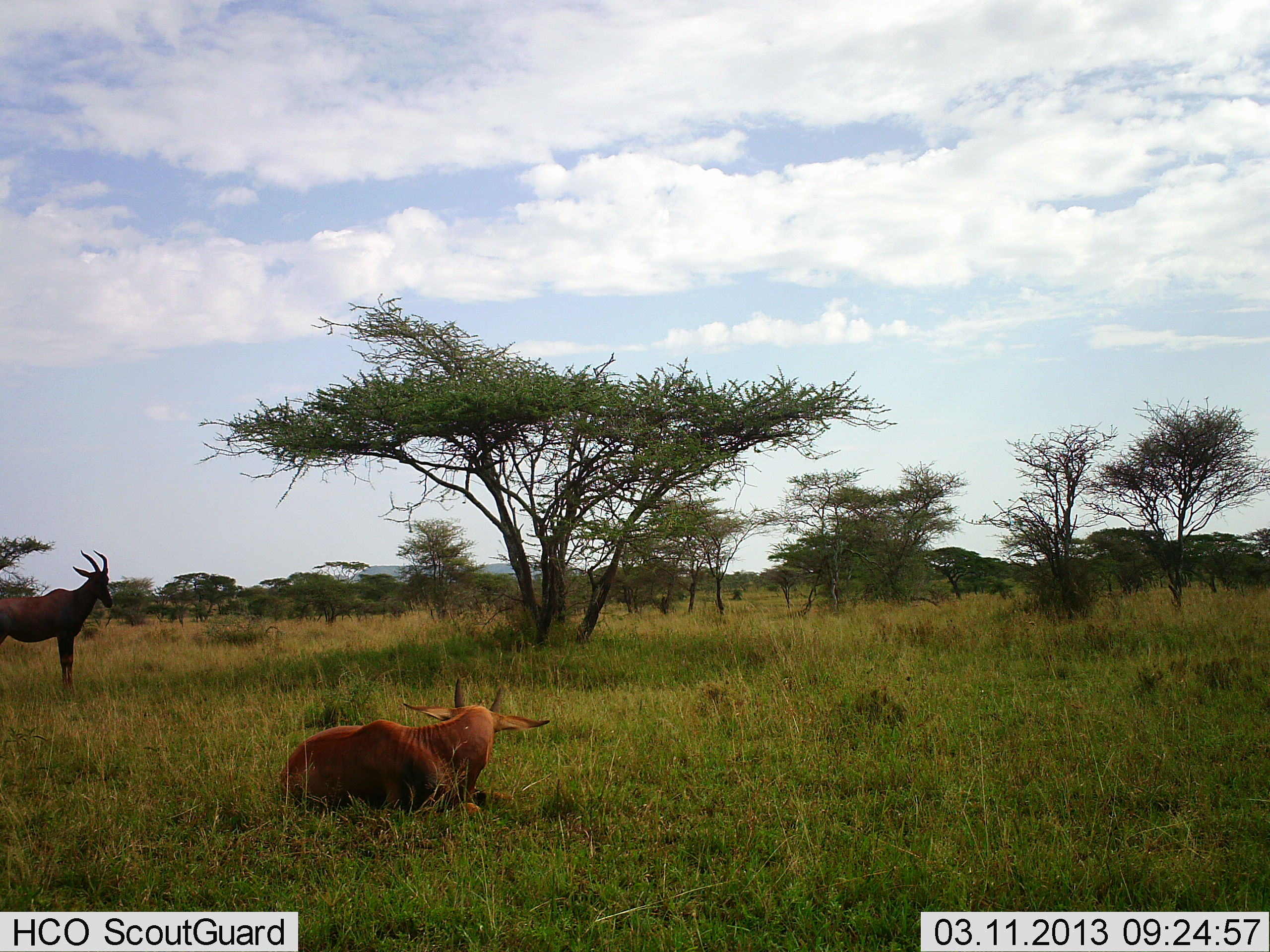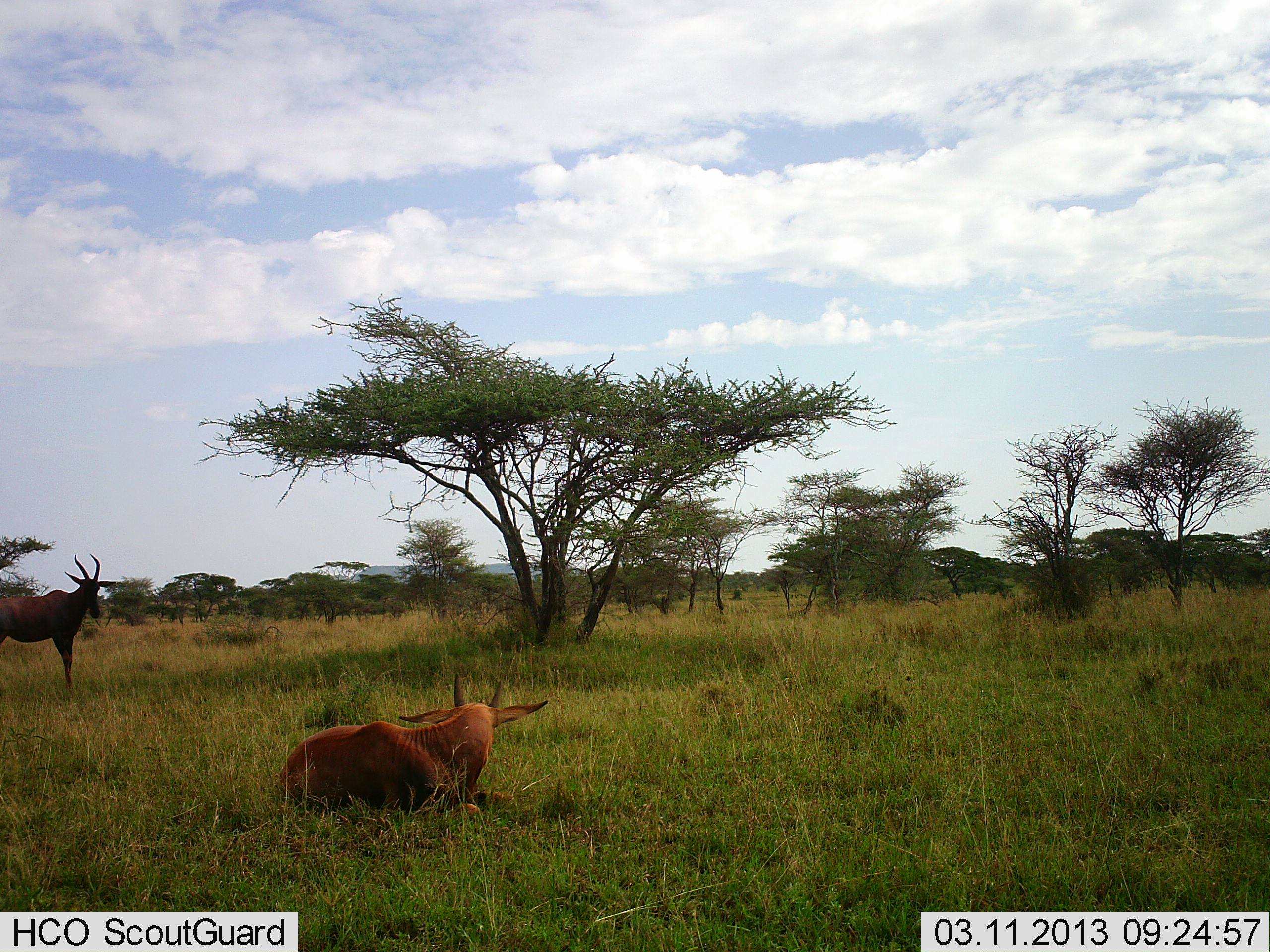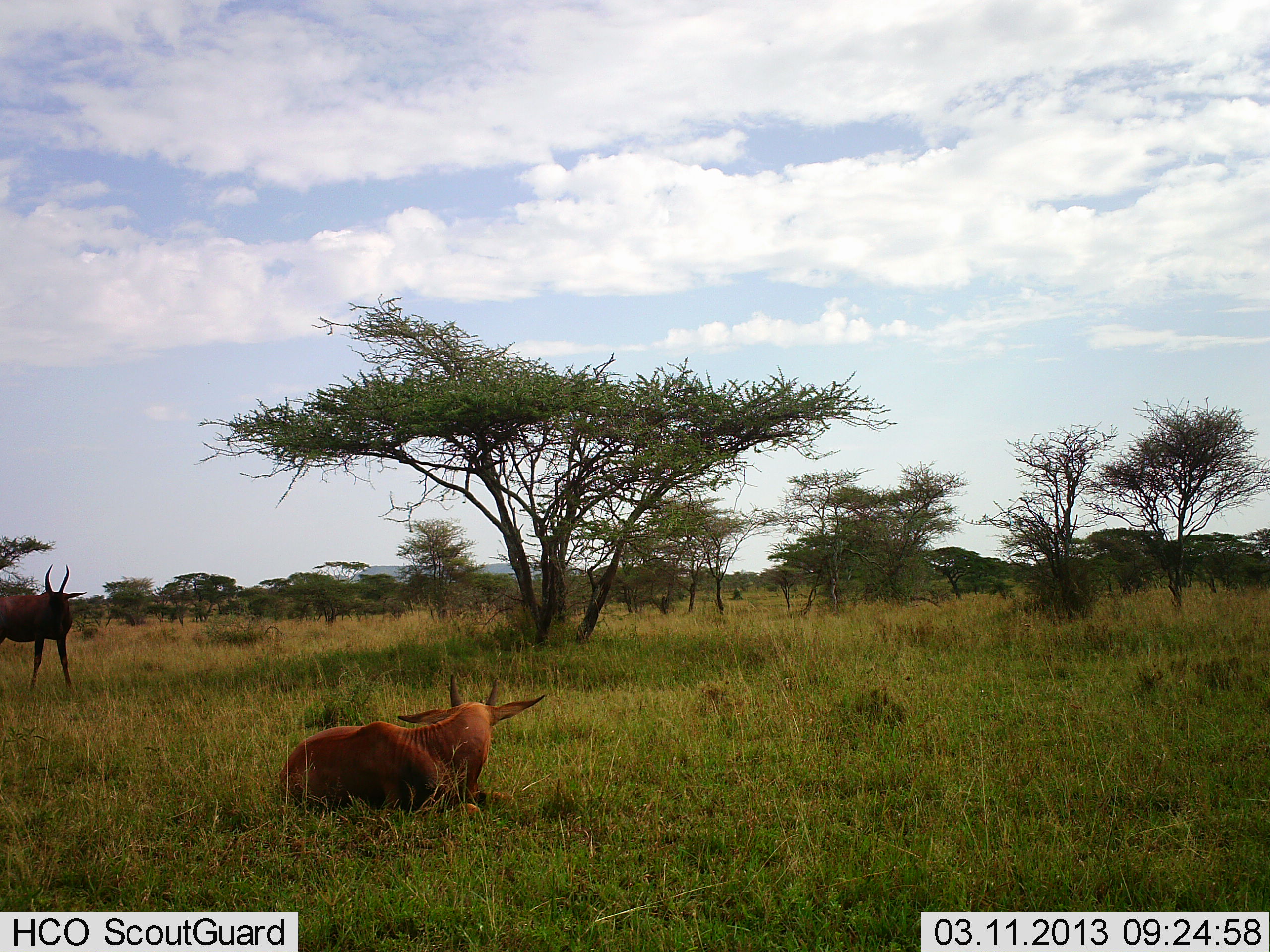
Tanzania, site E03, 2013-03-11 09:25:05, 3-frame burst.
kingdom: Animalia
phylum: Chordata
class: Mammalia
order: Artiodactyla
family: Bovidae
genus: Damaliscus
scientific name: Damaliscus lunatus jimela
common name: topi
Topi (Damaliscus lunatus jimela), count 2. Behavior (volunteer vote fractions): standing 85%, resting 95%, moving 5%, interacting 0%. Young present (vote fraction): 0%. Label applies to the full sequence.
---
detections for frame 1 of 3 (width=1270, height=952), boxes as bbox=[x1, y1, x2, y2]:
animal: bbox=[276, 676, 551, 825]; bbox=[0, 548, 117, 695]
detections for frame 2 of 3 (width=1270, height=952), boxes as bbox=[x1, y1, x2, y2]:
animal: bbox=[276, 676, 551, 825]; bbox=[0, 548, 117, 695]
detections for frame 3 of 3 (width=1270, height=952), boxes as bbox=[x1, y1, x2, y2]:
animal: bbox=[276, 676, 551, 825]; bbox=[0, 563, 89, 698]